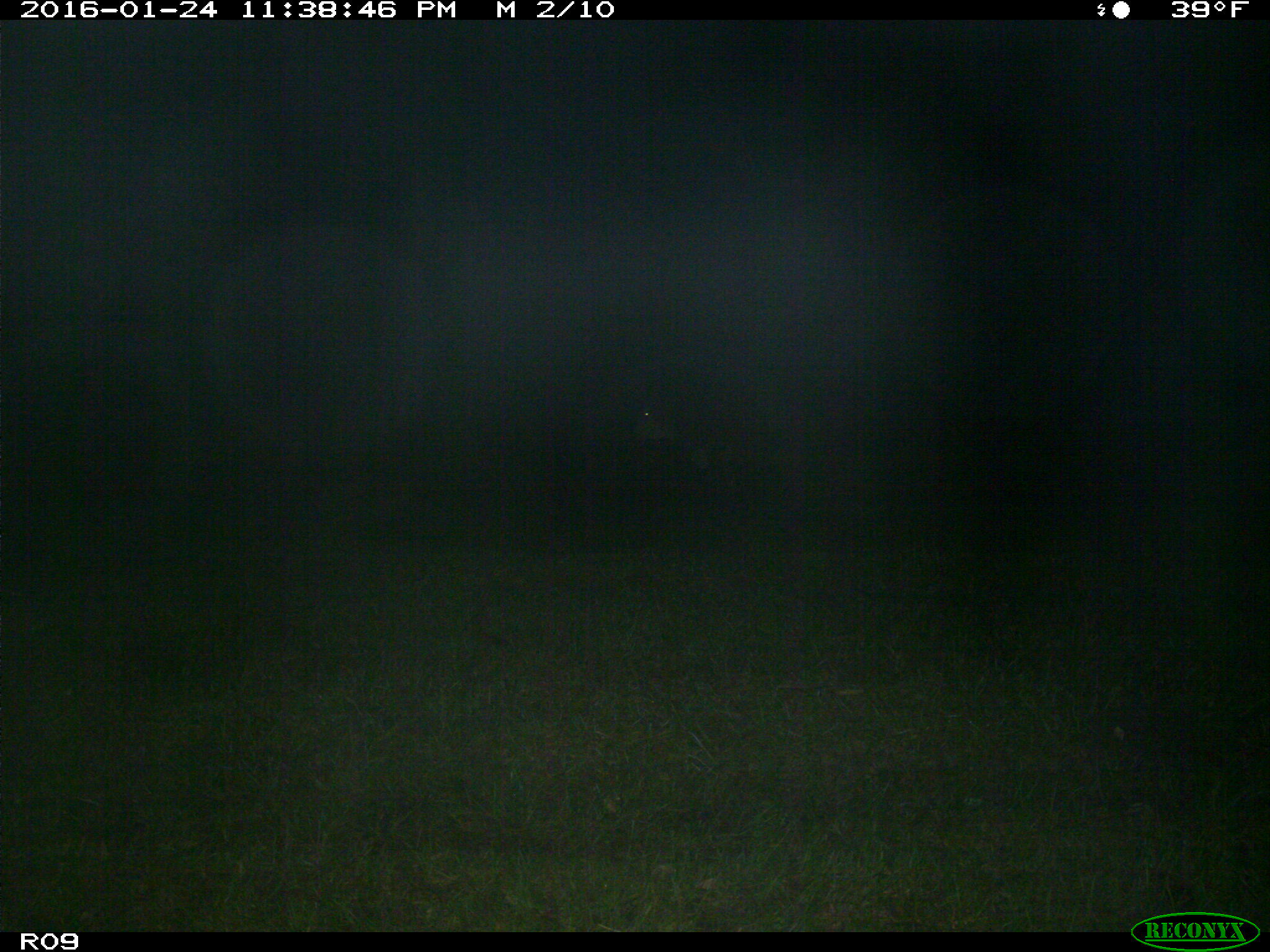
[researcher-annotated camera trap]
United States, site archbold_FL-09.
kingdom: Animalia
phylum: Chordata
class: Mammalia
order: Artiodactyla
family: Bovidae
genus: Bos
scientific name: Bos taurus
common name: domestic cow